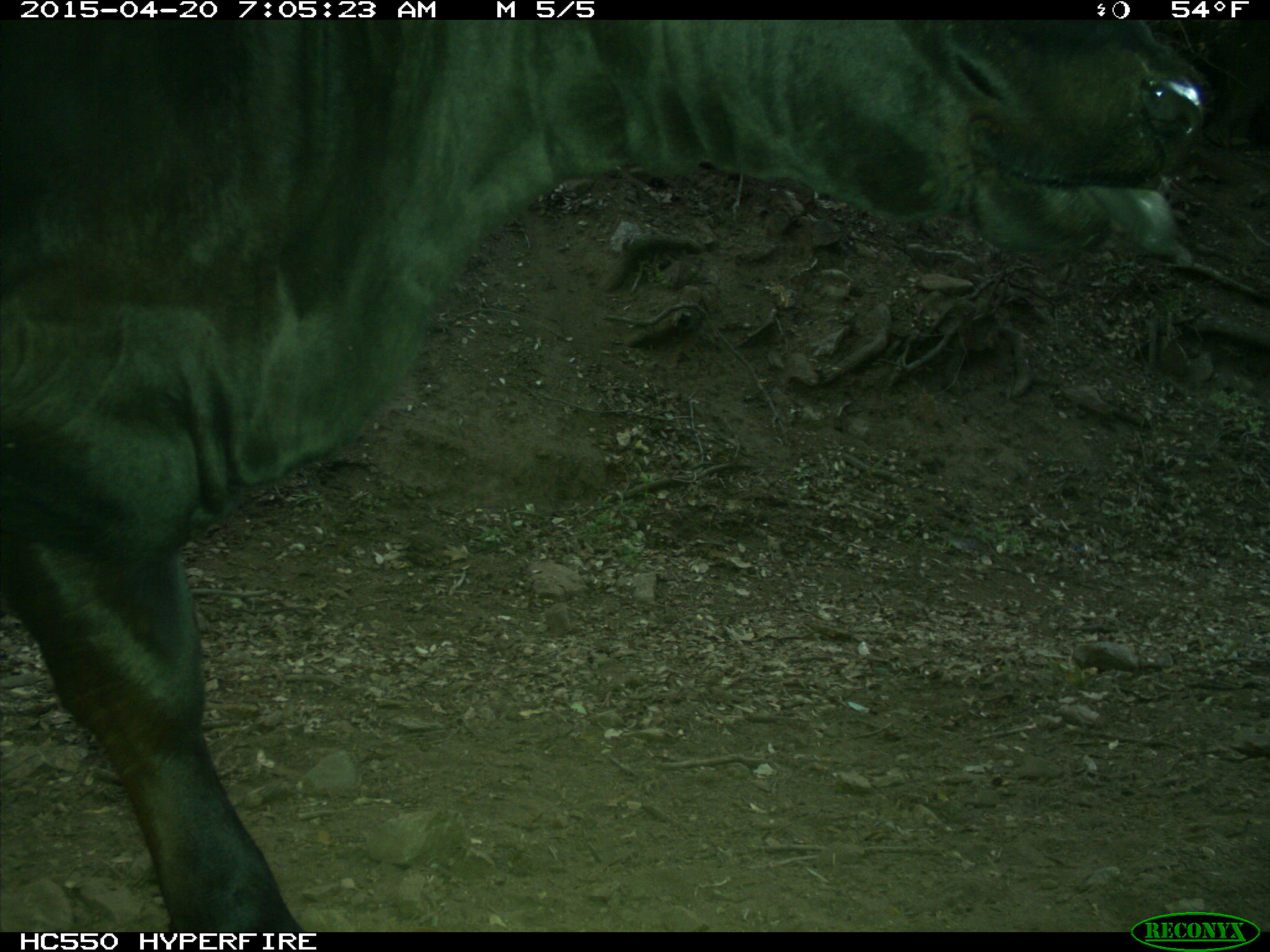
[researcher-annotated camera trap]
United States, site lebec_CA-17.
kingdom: Animalia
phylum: Chordata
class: Mammalia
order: Artiodactyla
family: Bovidae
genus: Bos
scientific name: Bos taurus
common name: domestic cow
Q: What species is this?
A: Bos taurus (domestic cow).